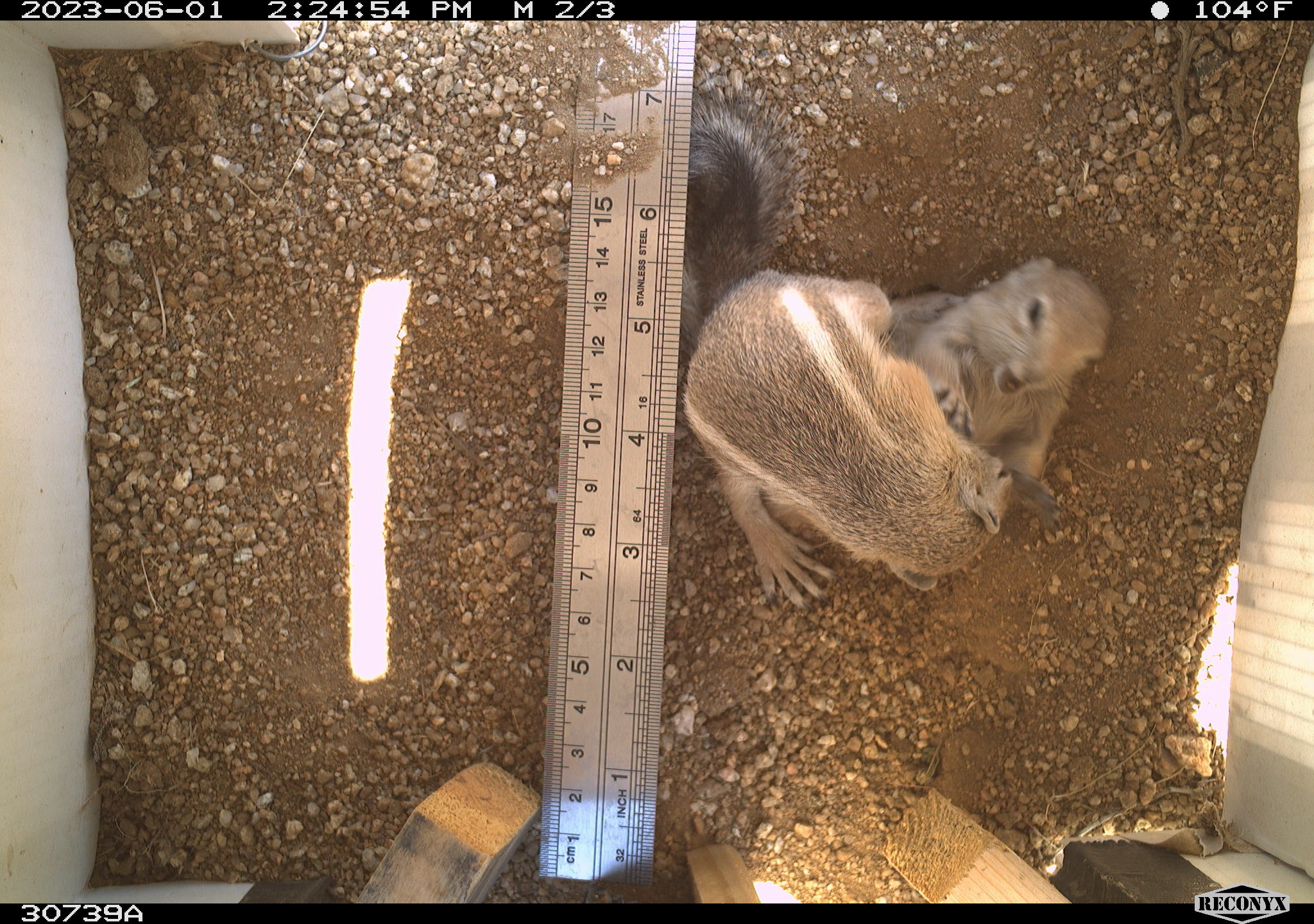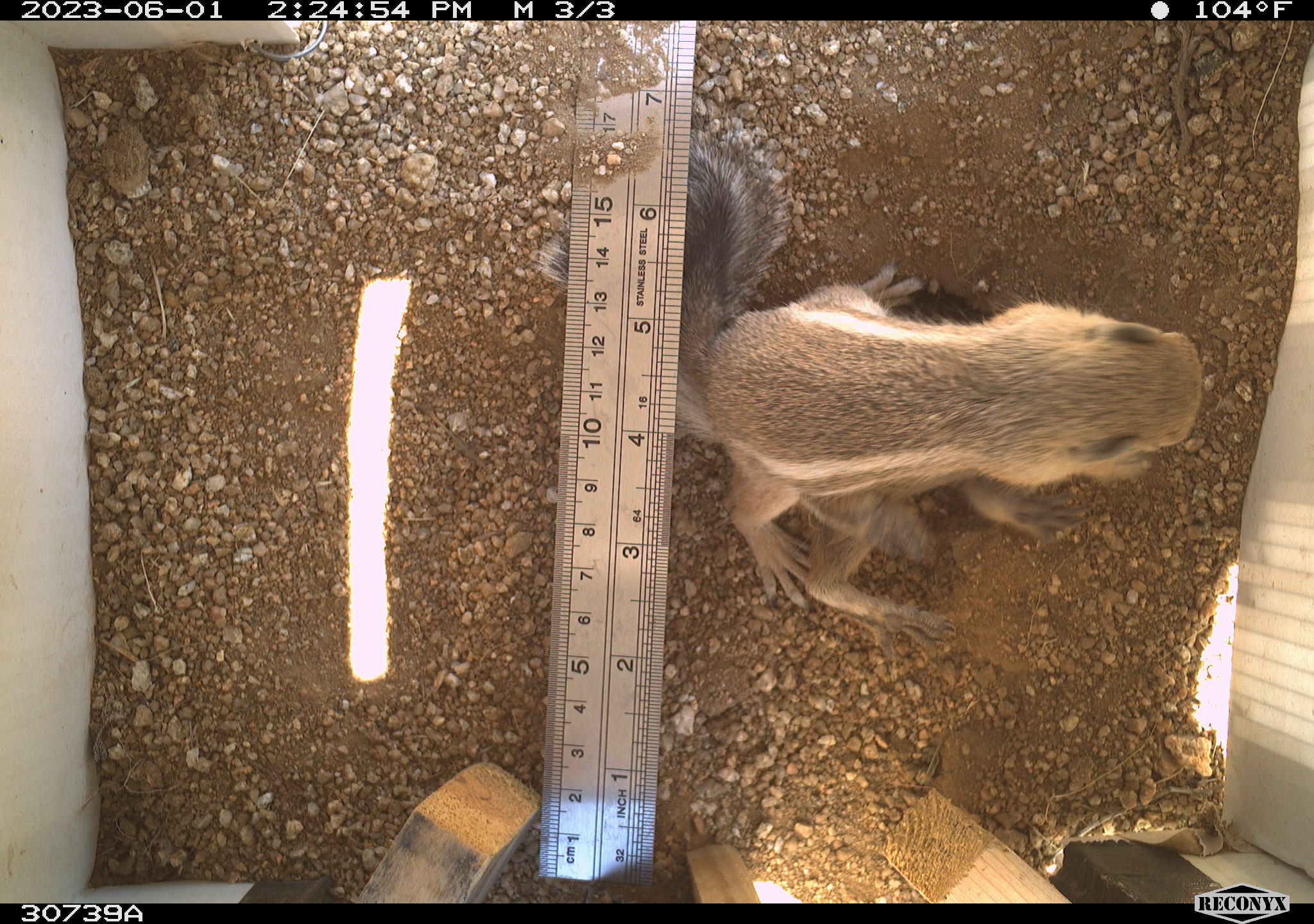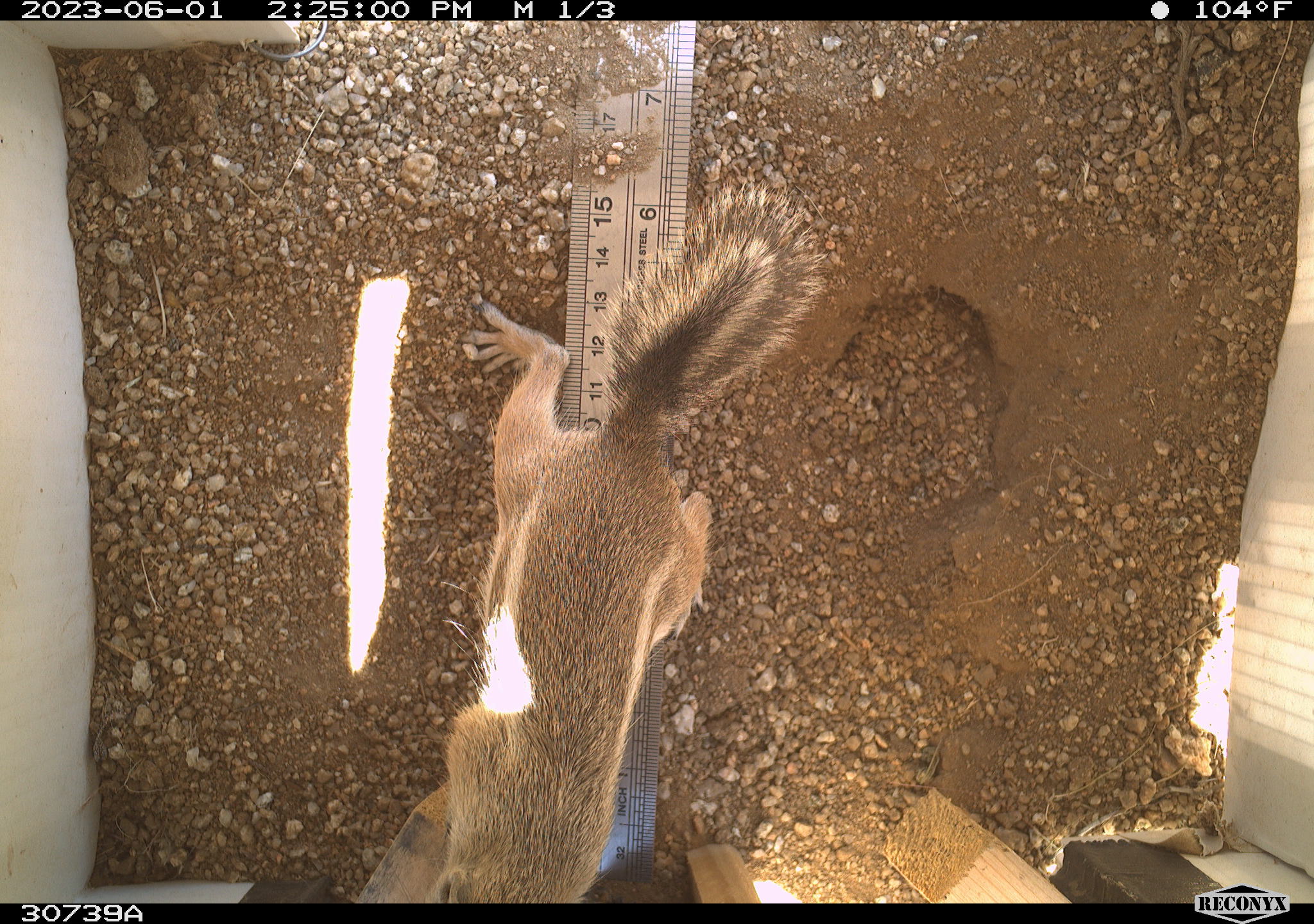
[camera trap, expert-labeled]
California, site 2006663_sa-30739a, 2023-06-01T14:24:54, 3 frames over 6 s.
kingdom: Animalia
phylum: Chordata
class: Mammalia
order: Rodentia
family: Sciuridae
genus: Ammospermophilus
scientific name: Ammospermophilus leucurus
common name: white-tailed antelope squirrel